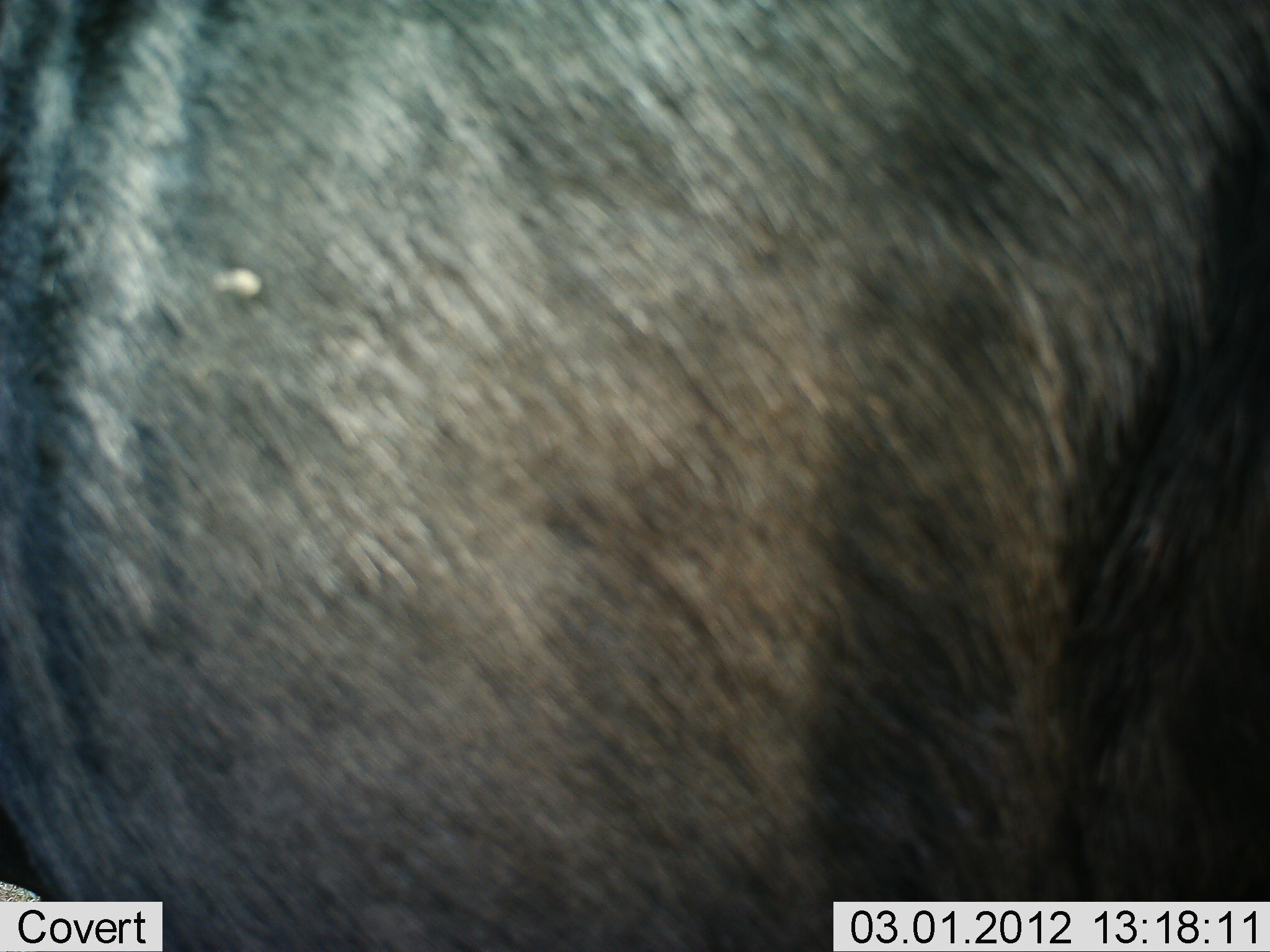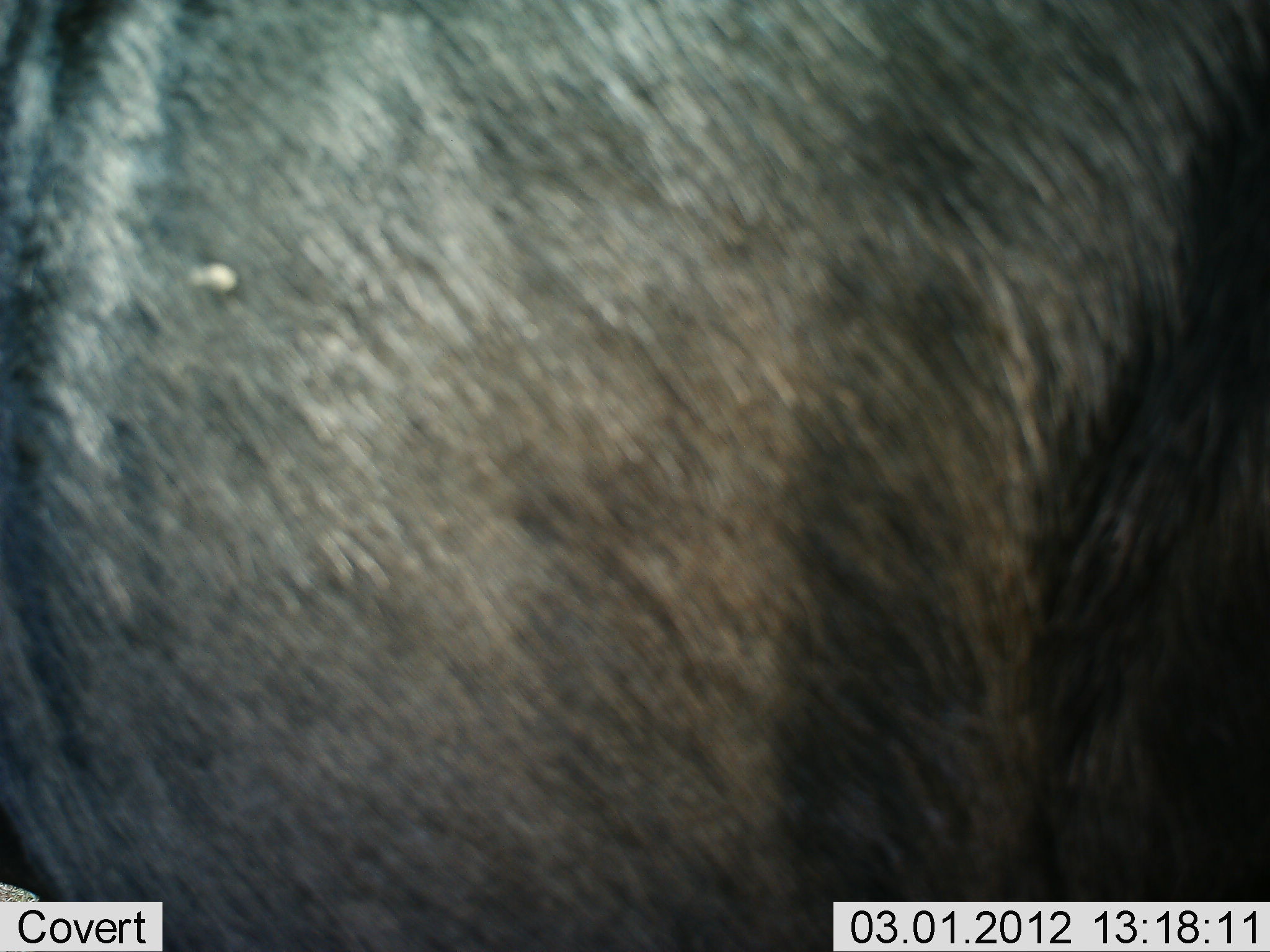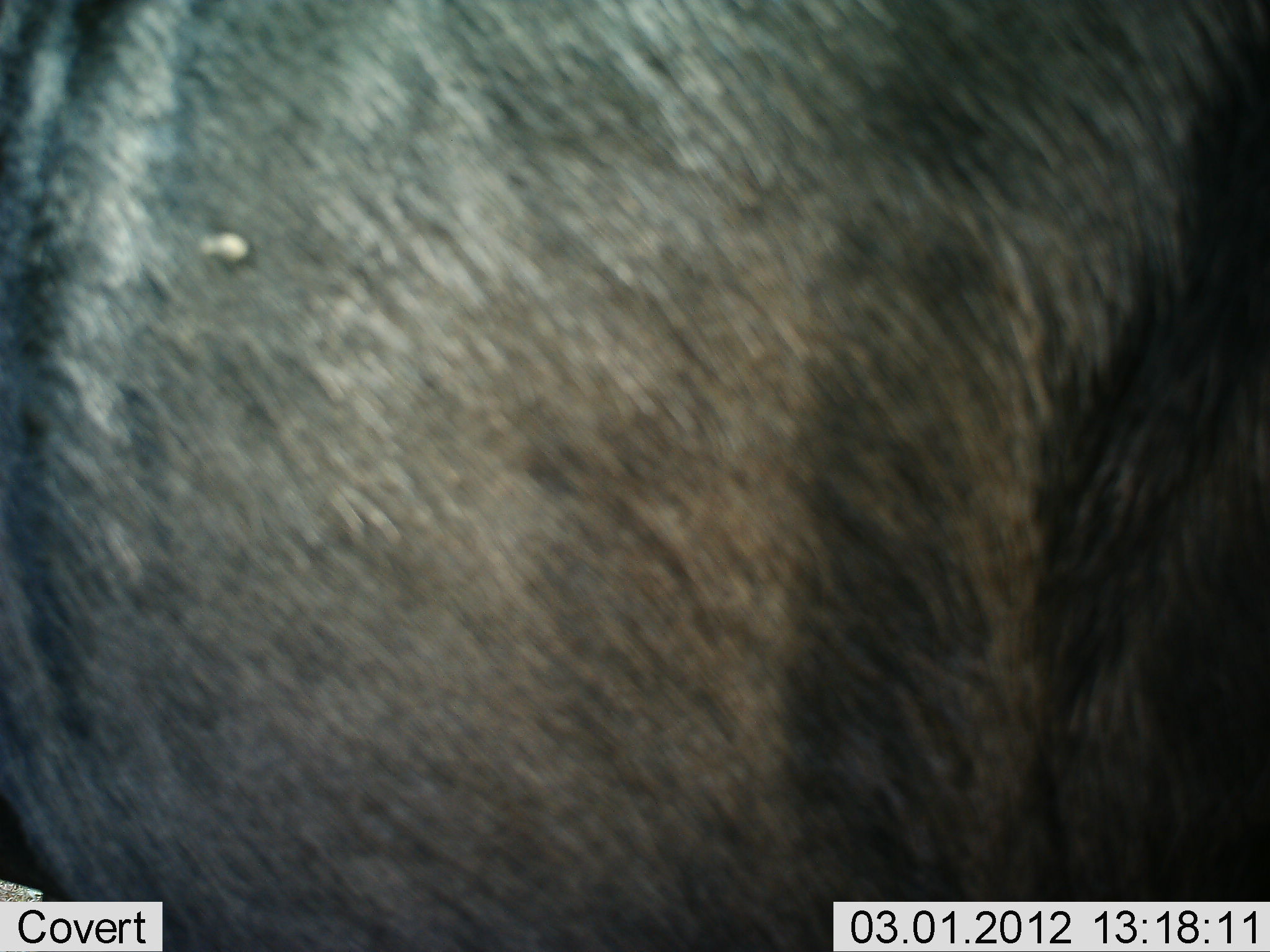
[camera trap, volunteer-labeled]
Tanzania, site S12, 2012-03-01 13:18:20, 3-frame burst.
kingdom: Animalia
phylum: Chordata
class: Mammalia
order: Artiodactyla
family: Bovidae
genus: Connochaetes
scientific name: Connochaetes taurinus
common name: blue wildebeest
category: wildebeest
Wildebeest (blue wildebeest) (Connochaetes taurinus), count 1. Behavior (volunteer vote fractions): standing 100%, resting 0%, moving 0%, interacting 0%. Young present (vote fraction): 0%. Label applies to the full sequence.